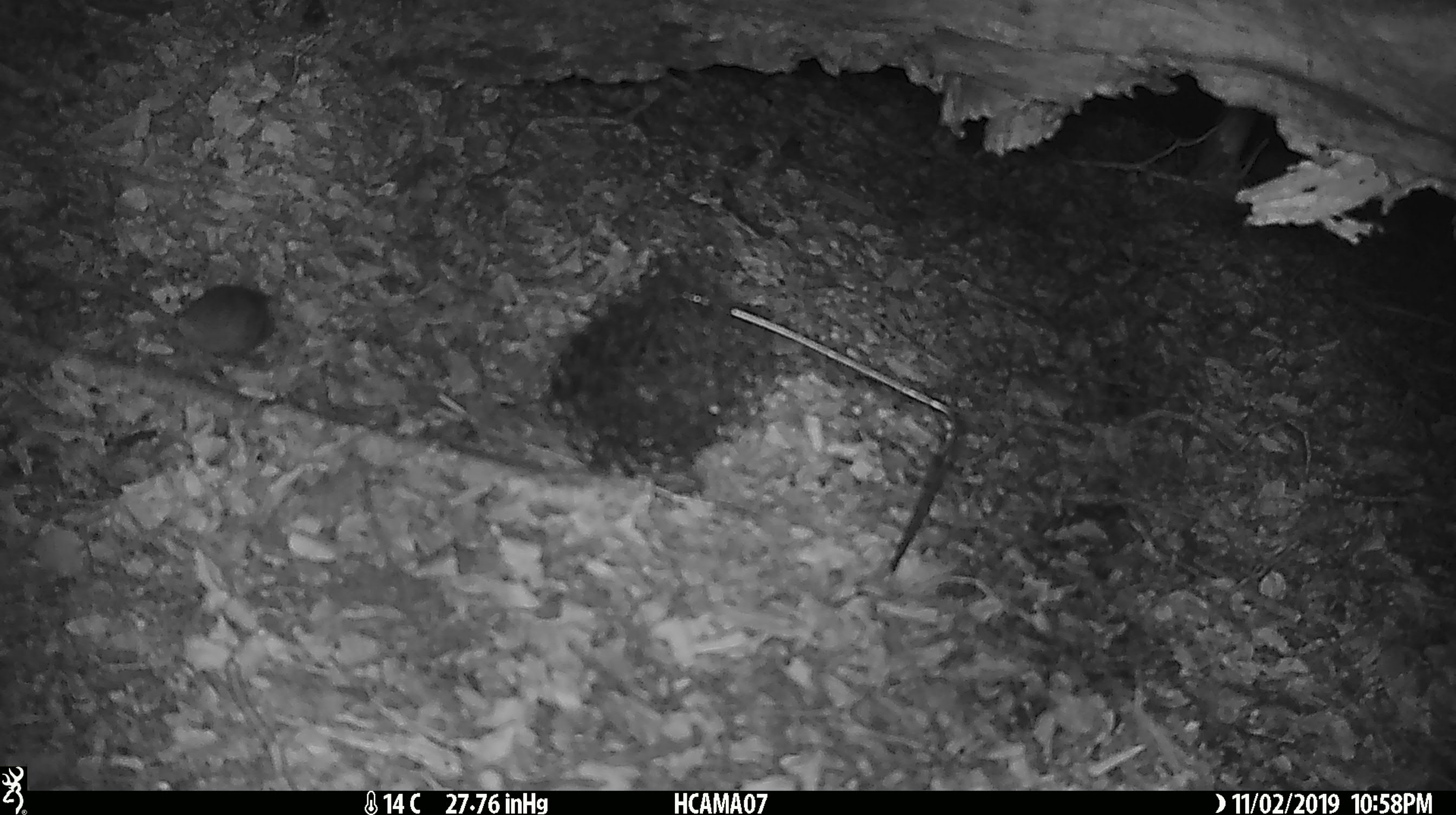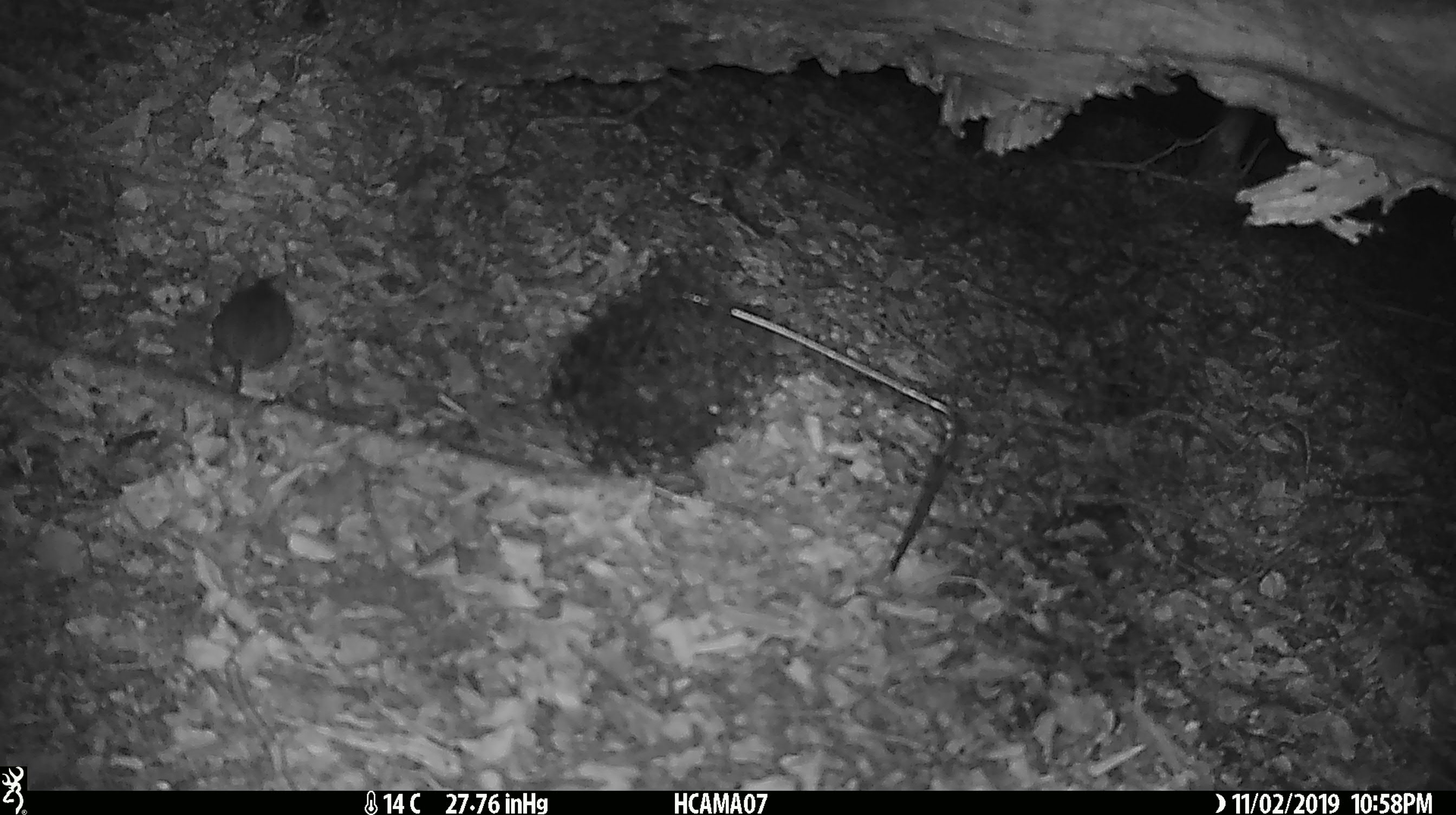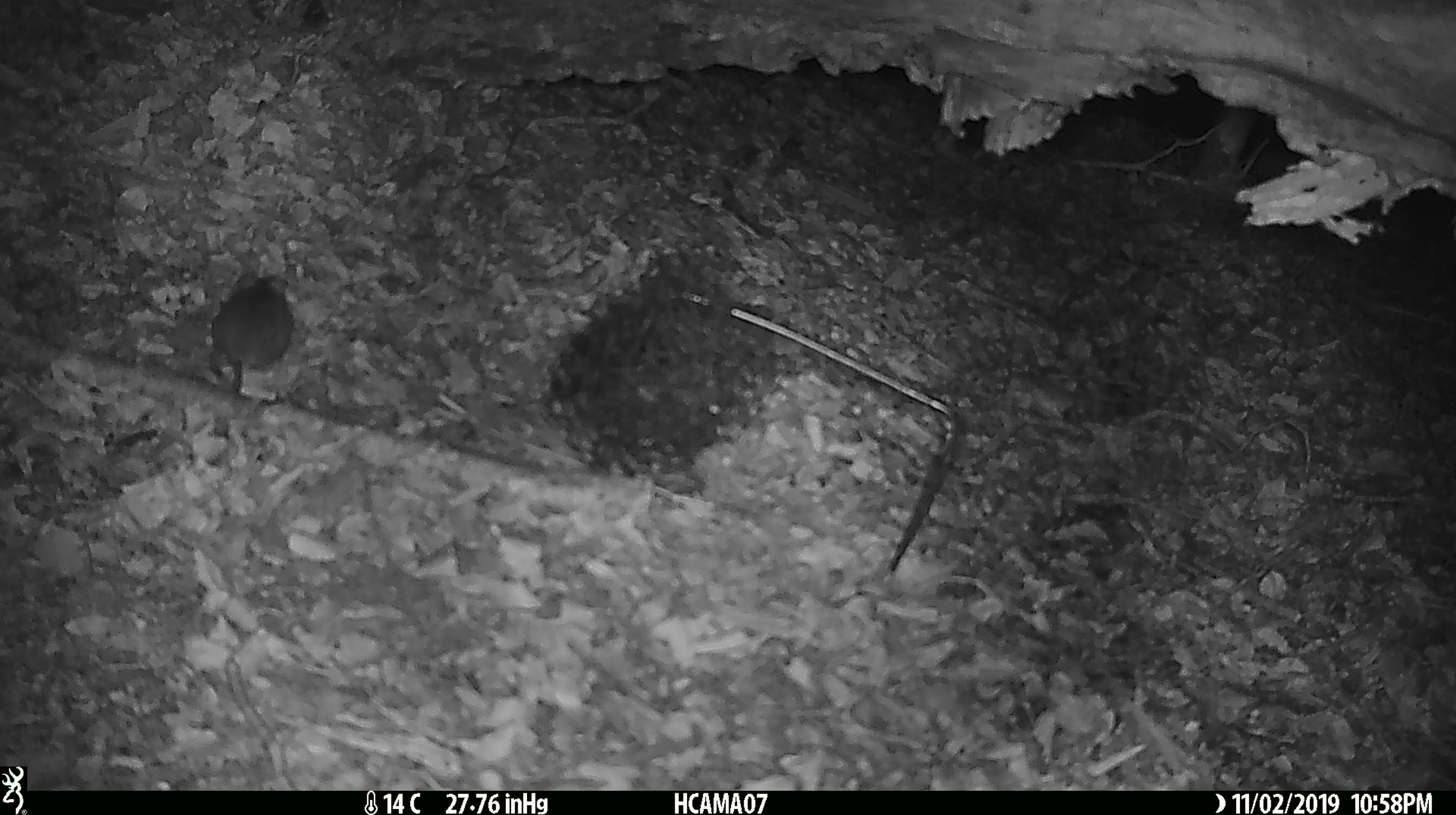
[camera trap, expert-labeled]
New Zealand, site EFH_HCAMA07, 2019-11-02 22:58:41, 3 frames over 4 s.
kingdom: Animalia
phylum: Chordata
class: Mammalia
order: Rodentia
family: Muridae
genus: Mus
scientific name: Mus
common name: mouse